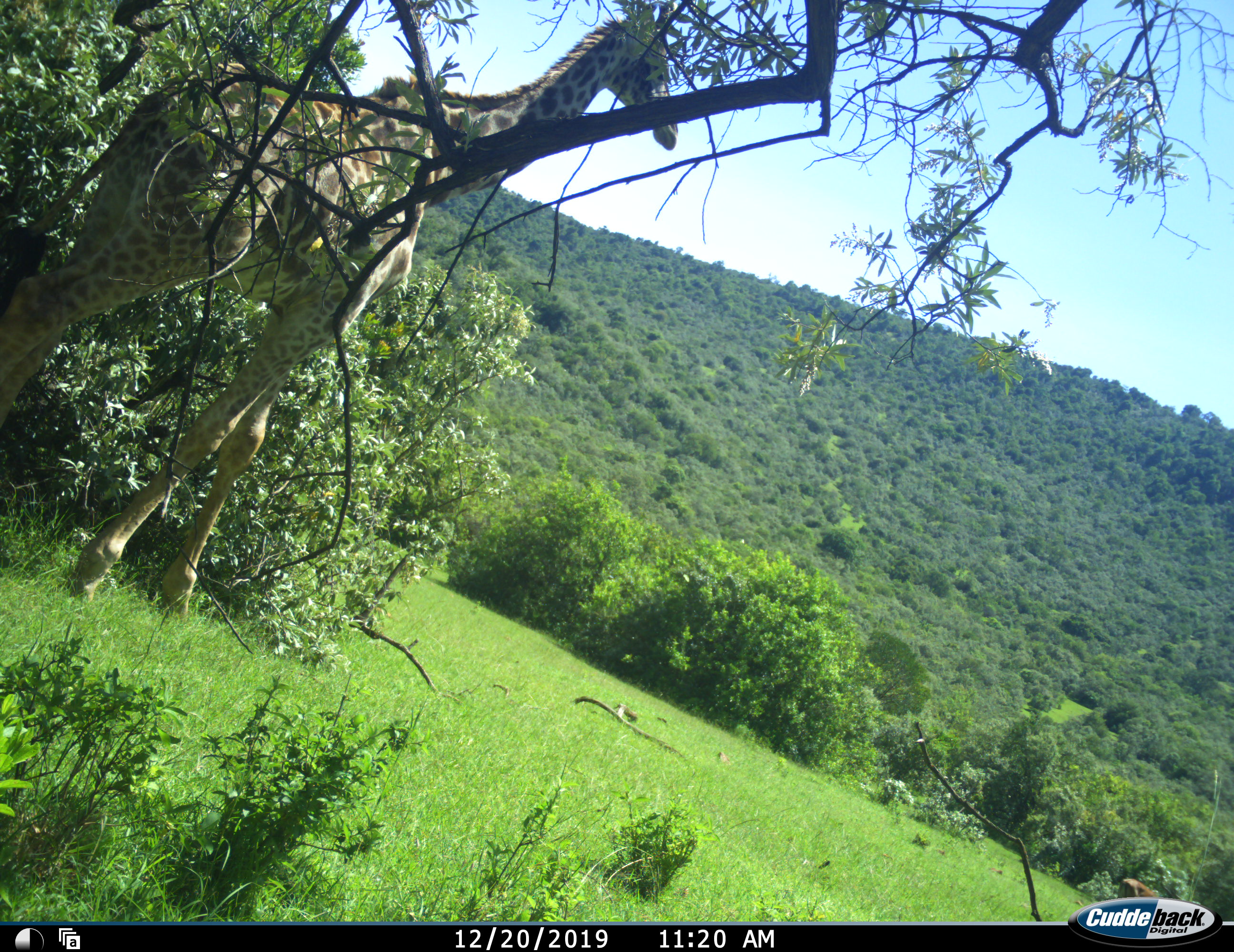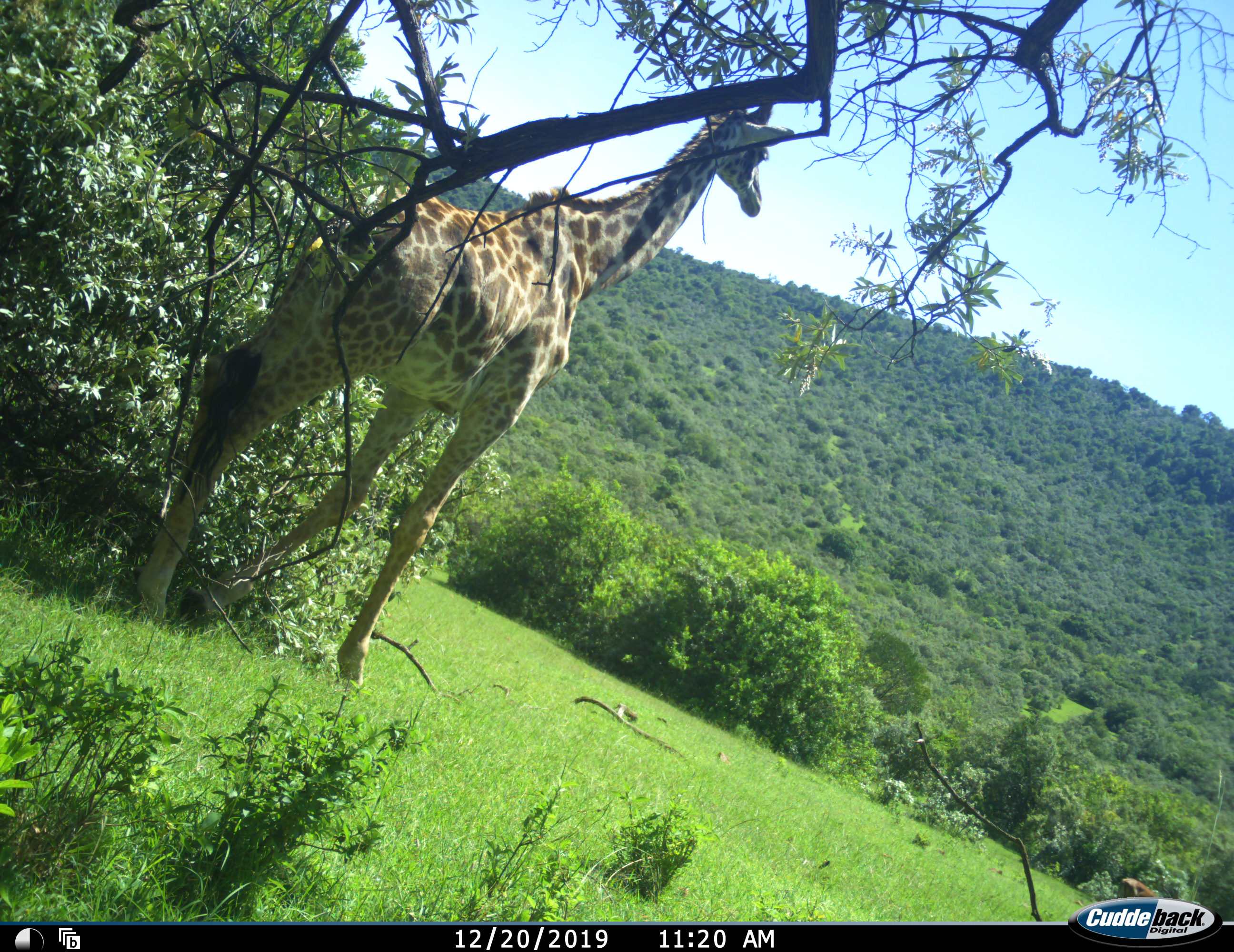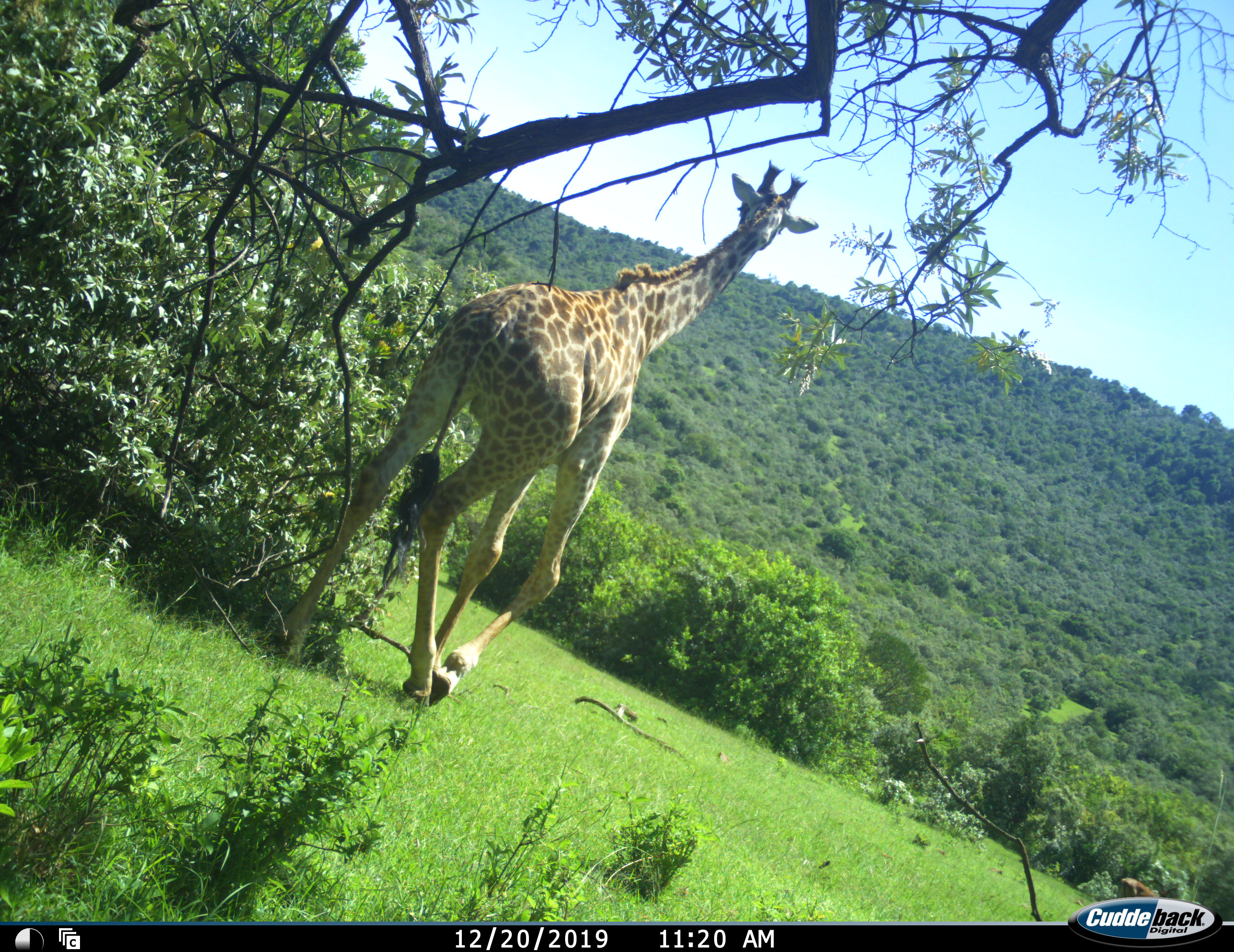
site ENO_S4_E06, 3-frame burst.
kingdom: Animalia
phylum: Chordata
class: Mammalia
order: Artiodactyla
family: Giraffidae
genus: Giraffa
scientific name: Giraffa camelopardalis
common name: giraffe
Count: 1.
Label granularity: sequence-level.